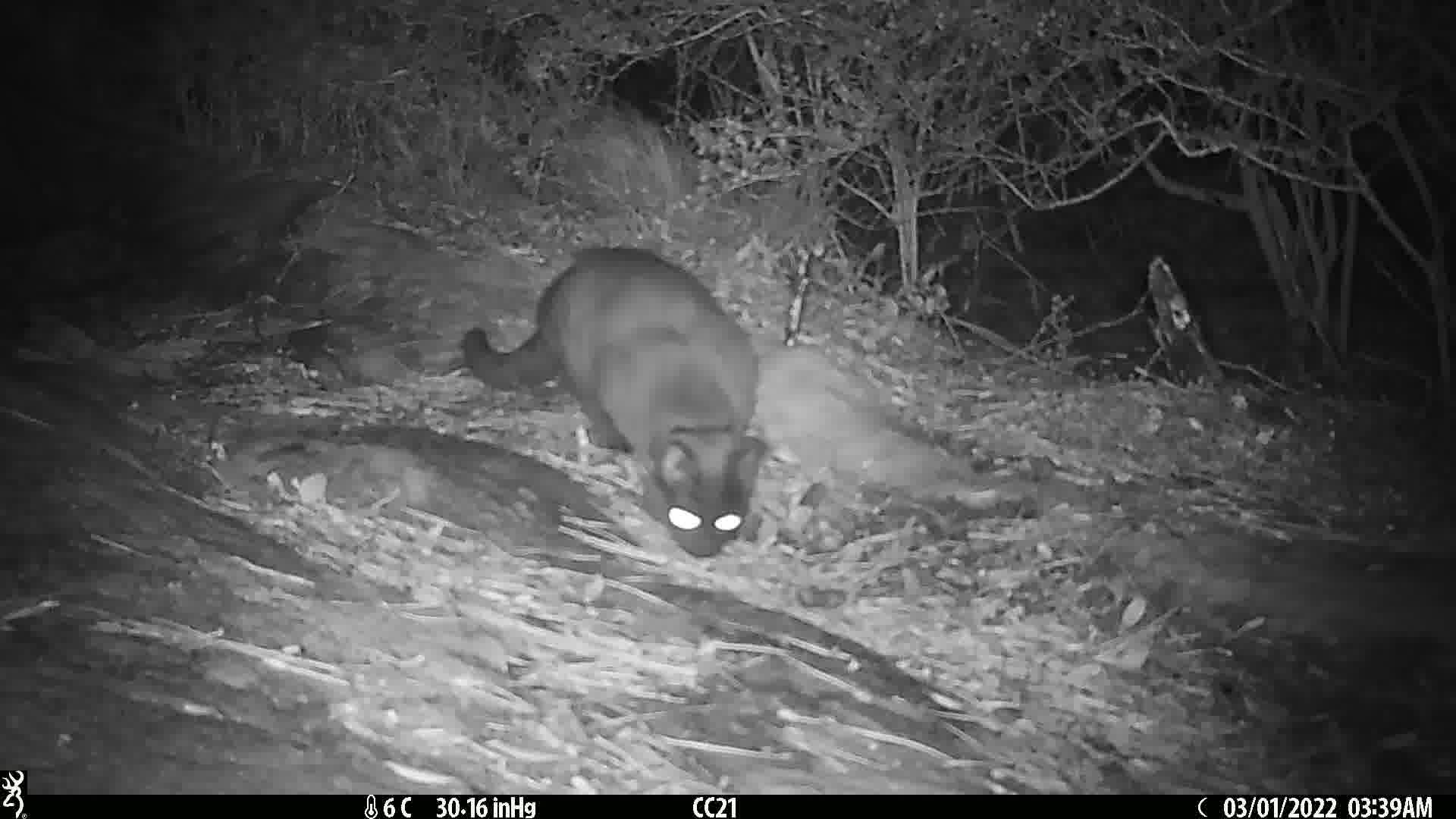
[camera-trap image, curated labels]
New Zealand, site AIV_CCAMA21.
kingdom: Animalia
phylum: Chordata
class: Mammalia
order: Carnivora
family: Felidae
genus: Felis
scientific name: Felis catus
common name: domestic cat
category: cat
Cat (domestic cat) (Felis catus).